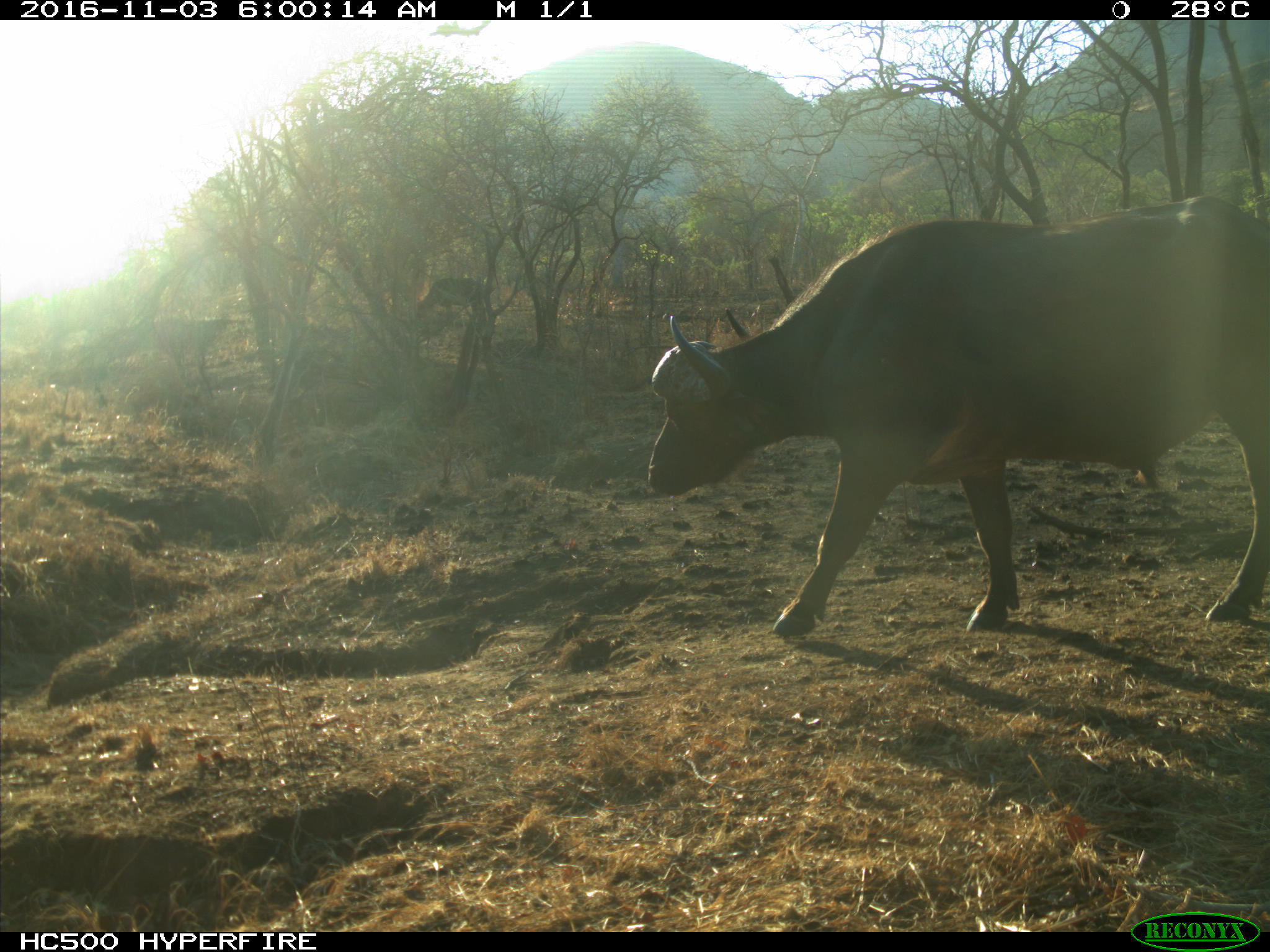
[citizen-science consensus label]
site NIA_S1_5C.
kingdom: Animalia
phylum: Chordata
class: Mammalia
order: Artiodactyla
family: Bovidae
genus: Syncerus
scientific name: Syncerus caffer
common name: african buffalo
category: buffalo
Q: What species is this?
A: Buffalo (african buffalo) (Syncerus caffer).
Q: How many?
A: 1.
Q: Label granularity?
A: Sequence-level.